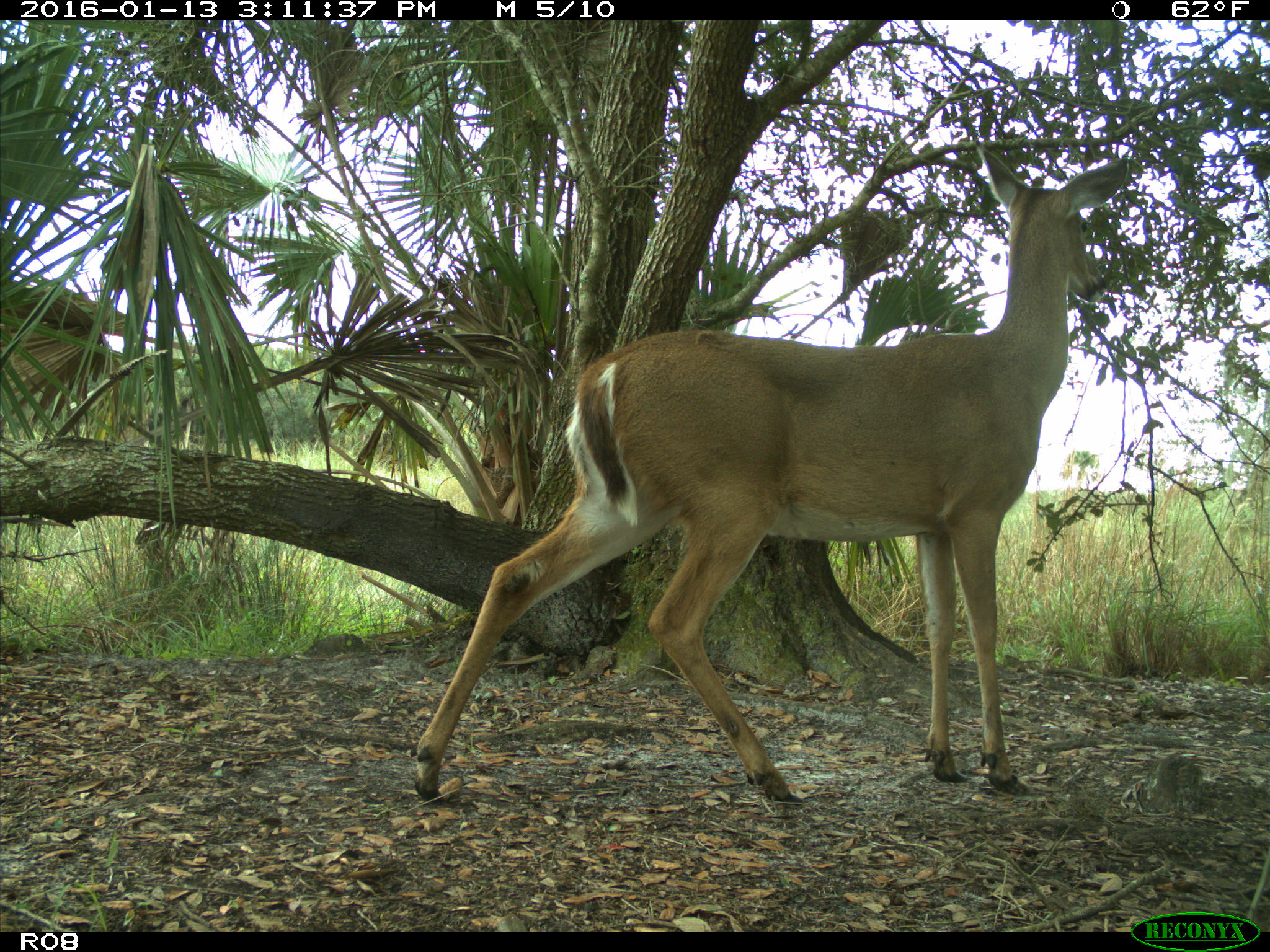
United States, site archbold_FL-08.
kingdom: Animalia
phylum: Chordata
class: Mammalia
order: Artiodactyla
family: Cervidae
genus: Odocoileus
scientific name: Odocoileus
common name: deer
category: unidentified deer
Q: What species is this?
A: Unidentified deer (deer) (Odocoileus).